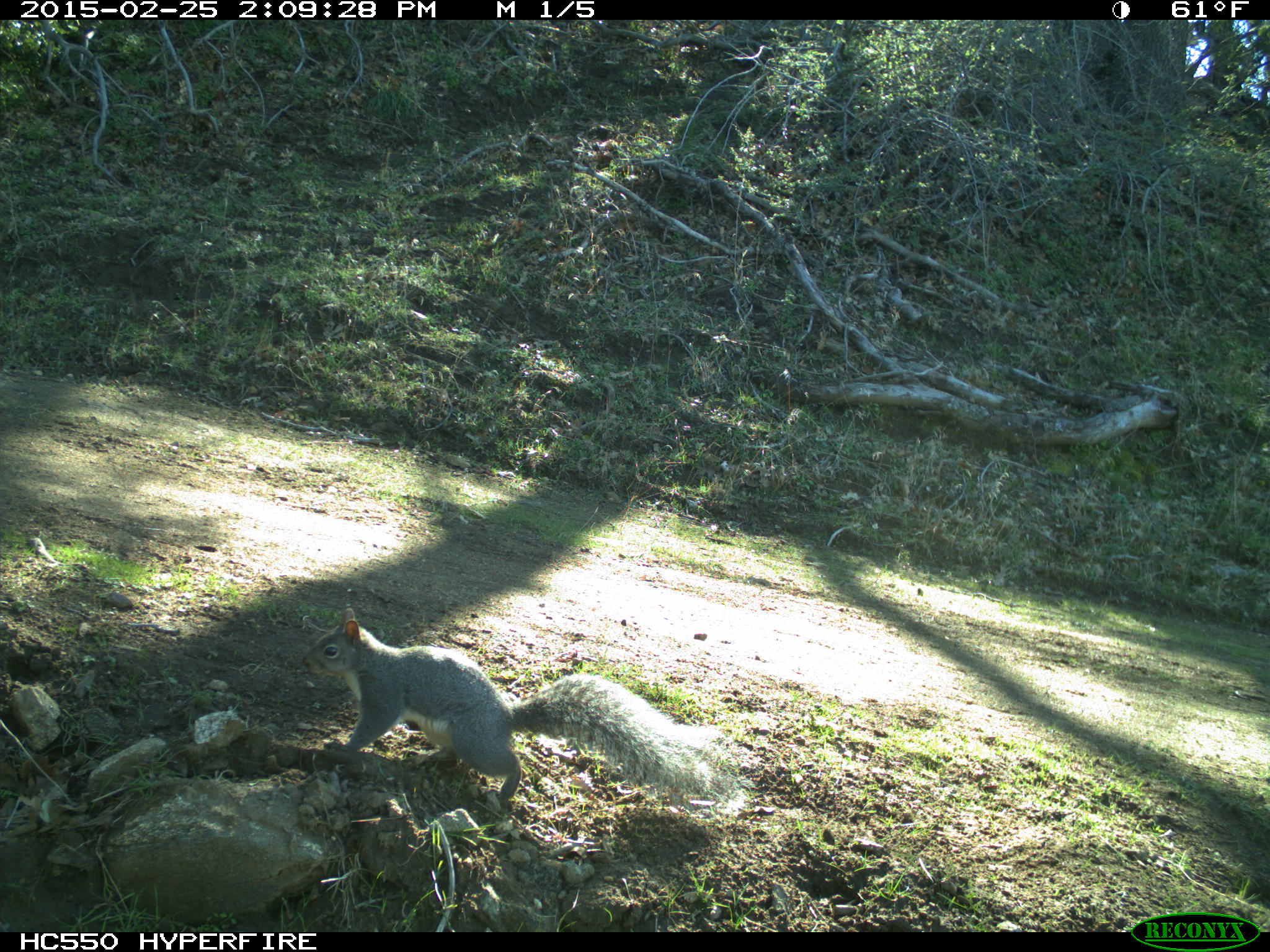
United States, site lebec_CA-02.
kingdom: Animalia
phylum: Chordata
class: Mammalia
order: Rodentia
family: Sciuridae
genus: Sciurus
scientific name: Sciurus carolinensis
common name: eastern gray squirrel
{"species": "Sciurus carolinensis (eastern gray squirrel)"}